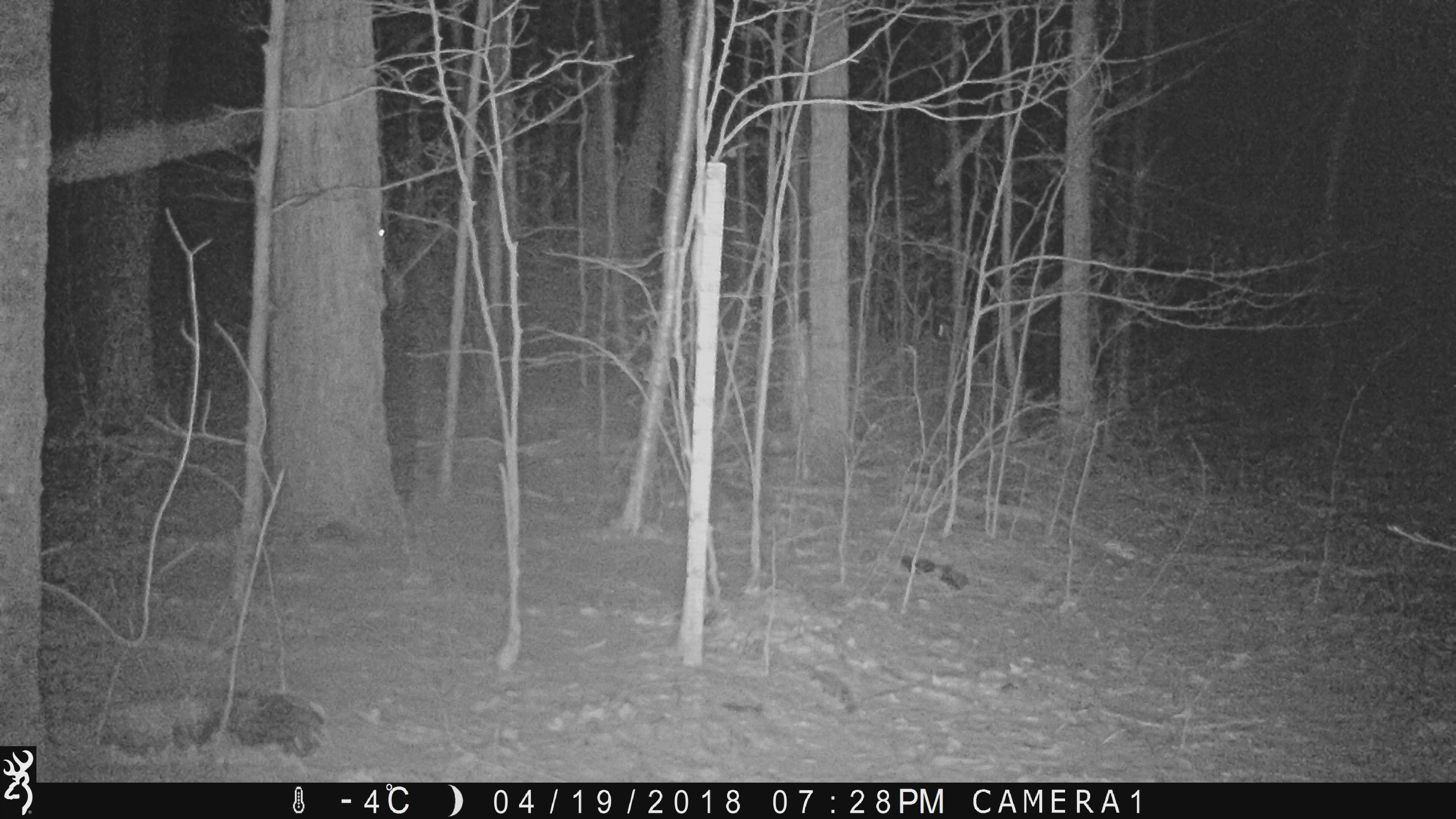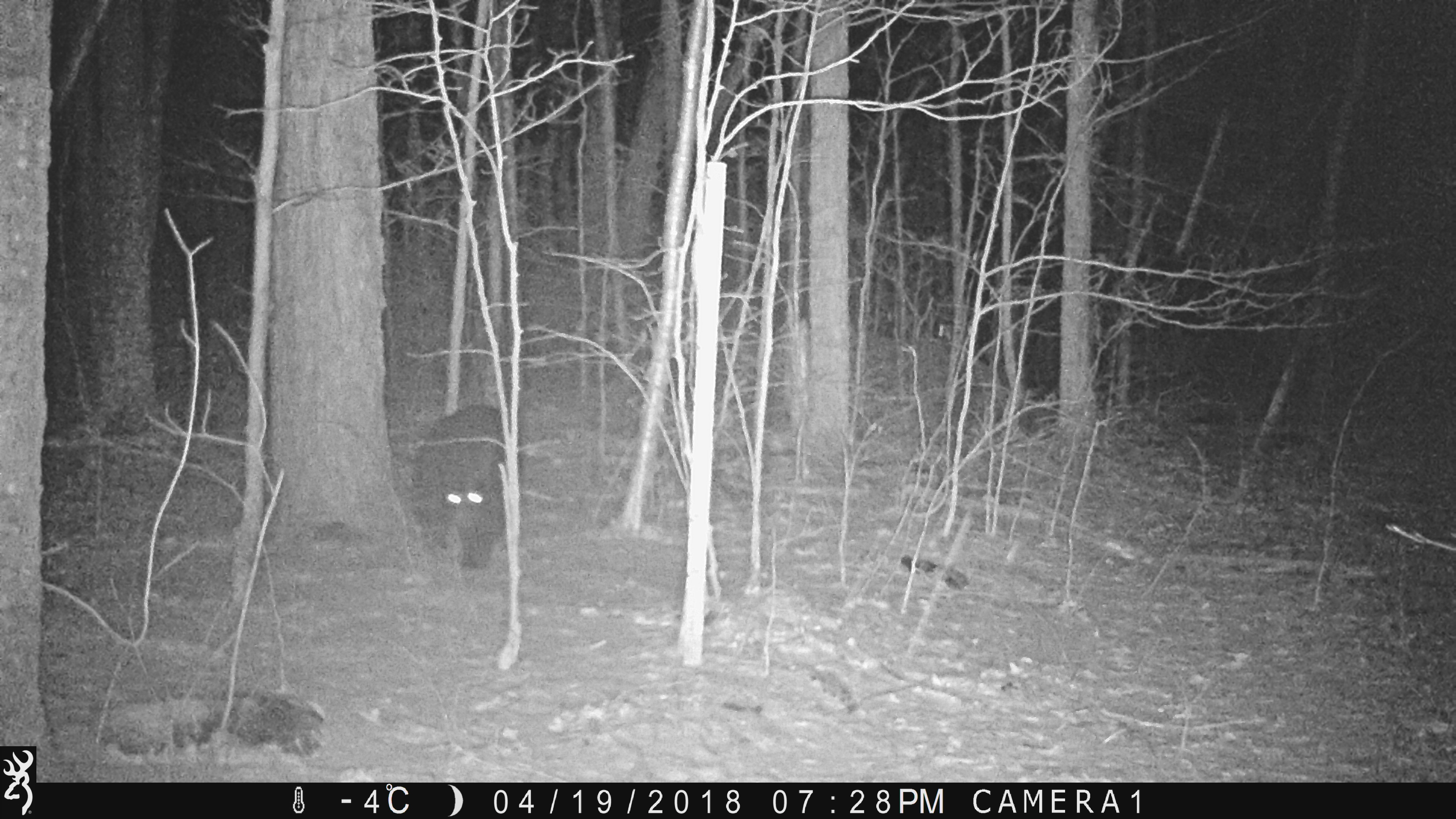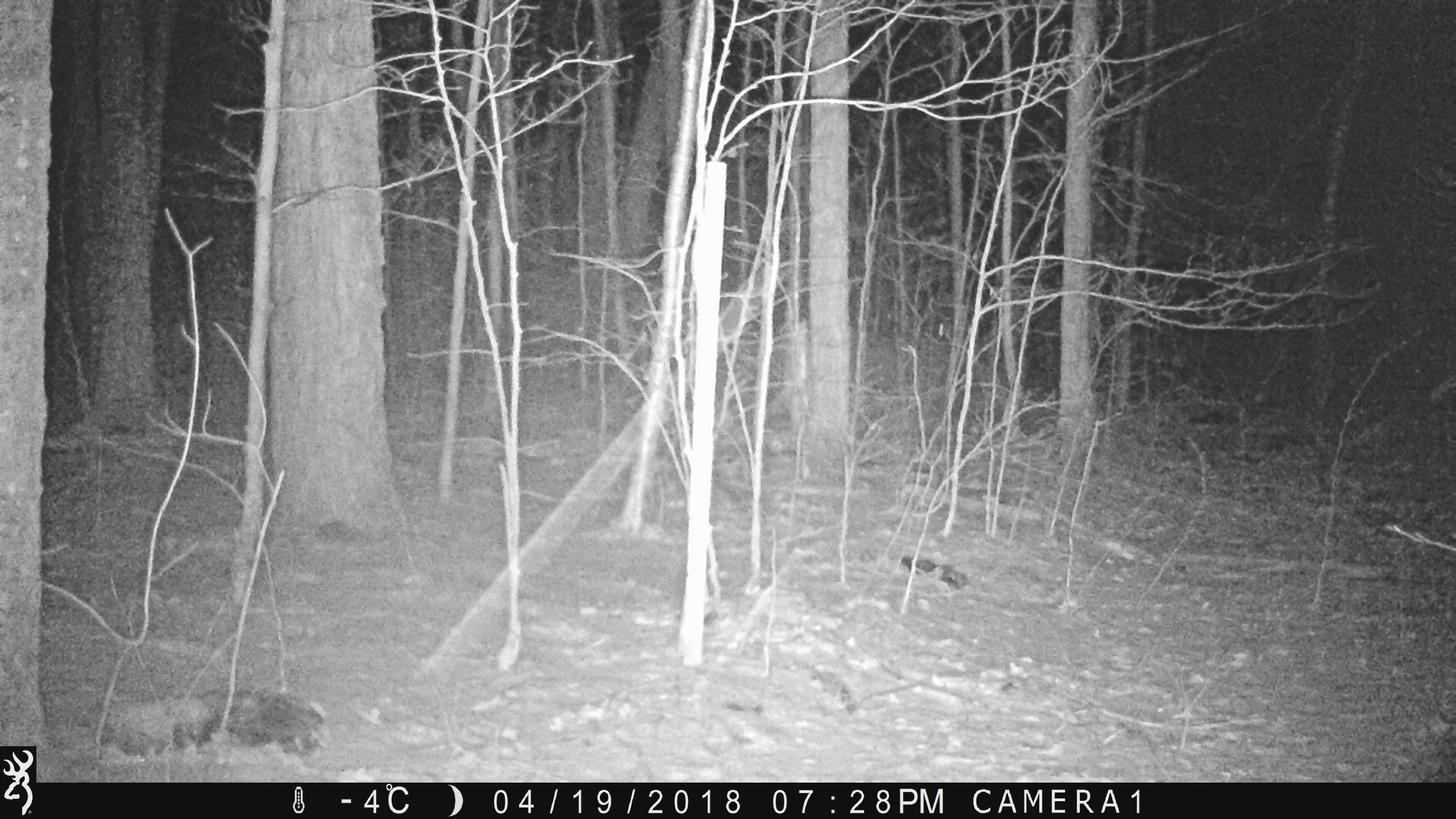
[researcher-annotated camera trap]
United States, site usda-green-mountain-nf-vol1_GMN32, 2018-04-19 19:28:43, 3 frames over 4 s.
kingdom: Animalia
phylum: Chordata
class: Mammalia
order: Carnivora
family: Ursidae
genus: Ursus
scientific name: Ursus americanus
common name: black bear